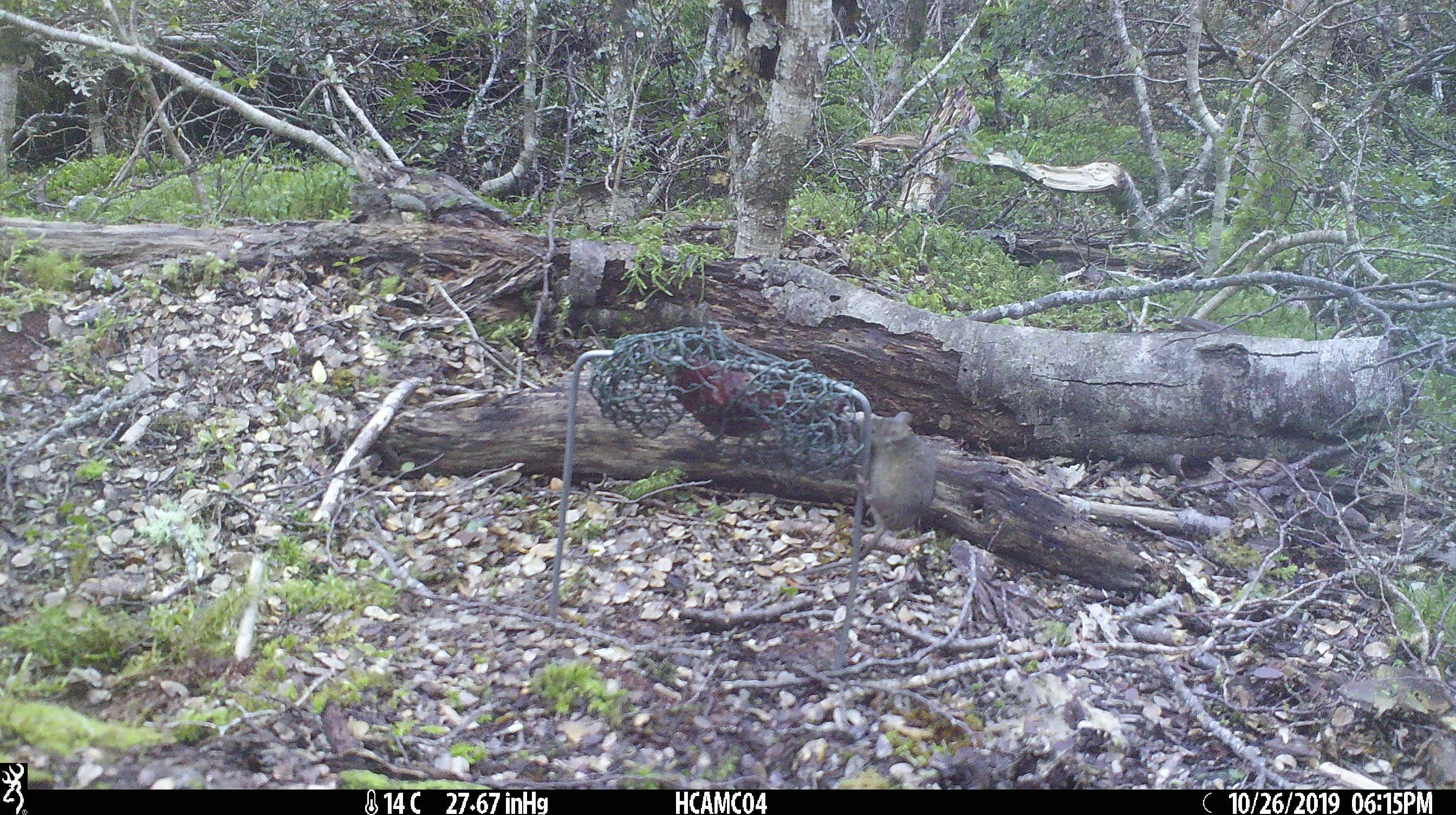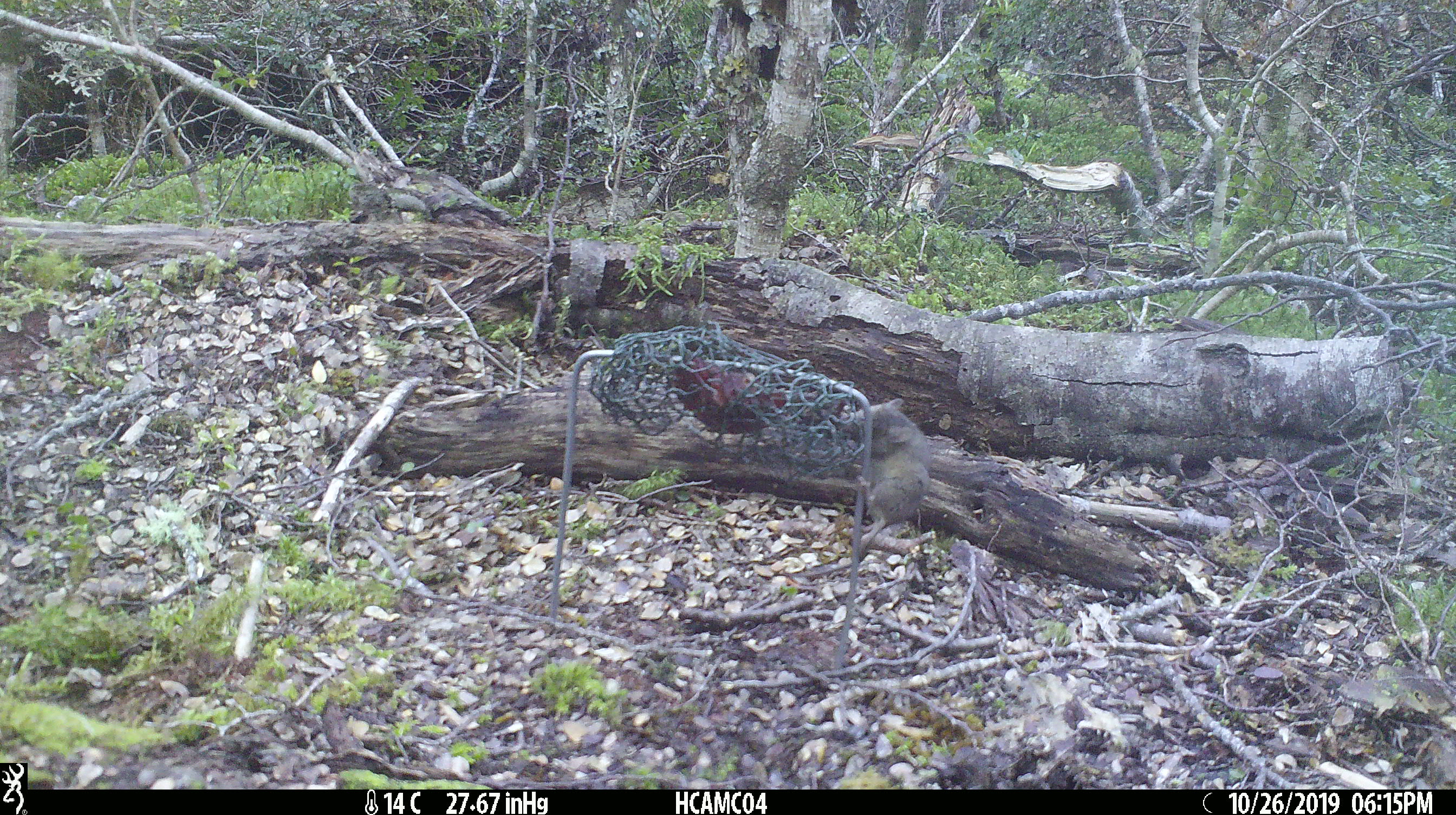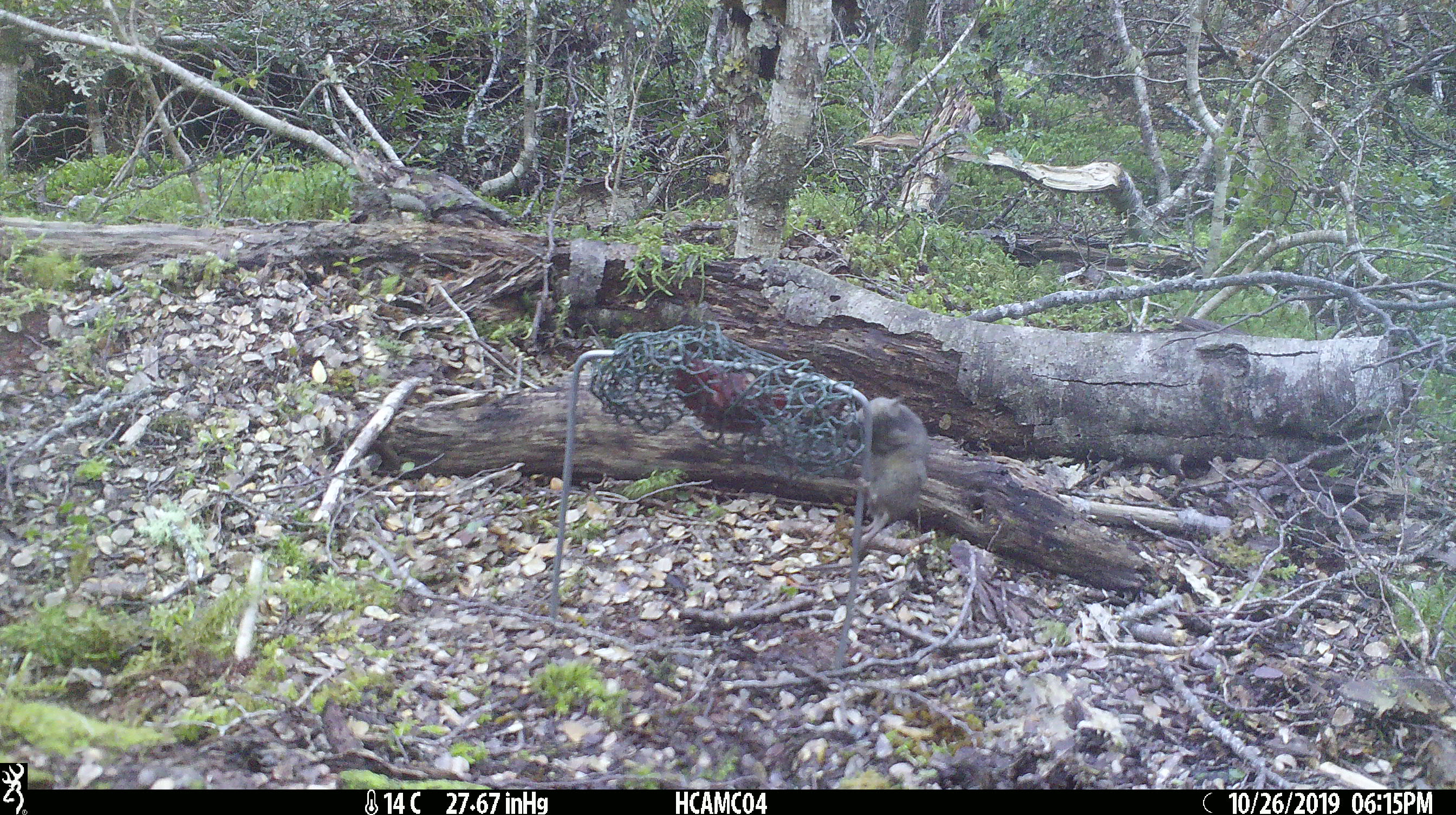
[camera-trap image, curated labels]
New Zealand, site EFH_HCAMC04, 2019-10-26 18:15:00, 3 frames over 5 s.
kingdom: Animalia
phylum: Chordata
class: Mammalia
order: Rodentia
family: Muridae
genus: Mus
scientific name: Mus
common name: mouse